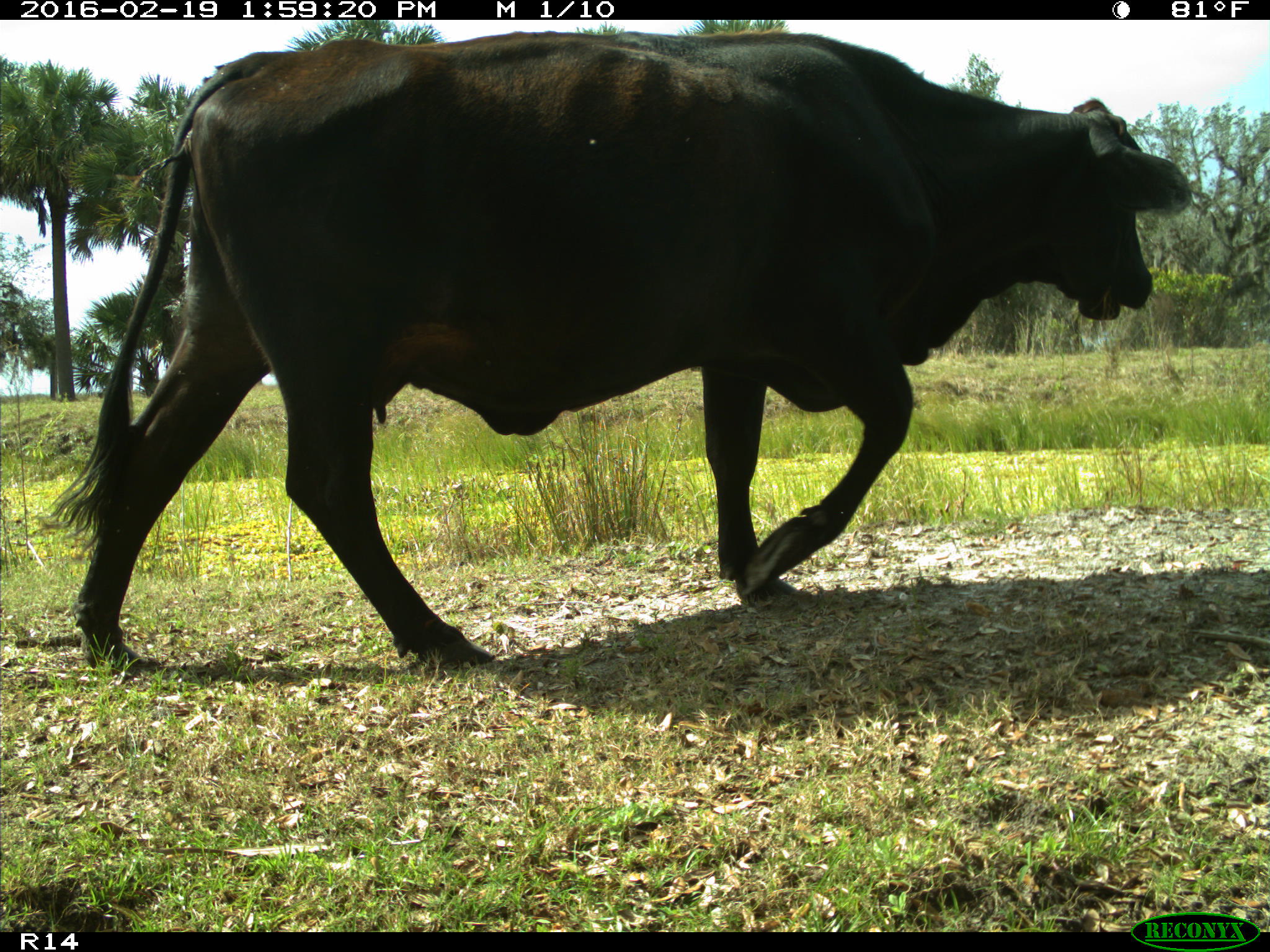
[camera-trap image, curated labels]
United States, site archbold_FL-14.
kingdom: Animalia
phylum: Chordata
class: Mammalia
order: Artiodactyla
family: Bovidae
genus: Bos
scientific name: Bos taurus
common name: domestic cow